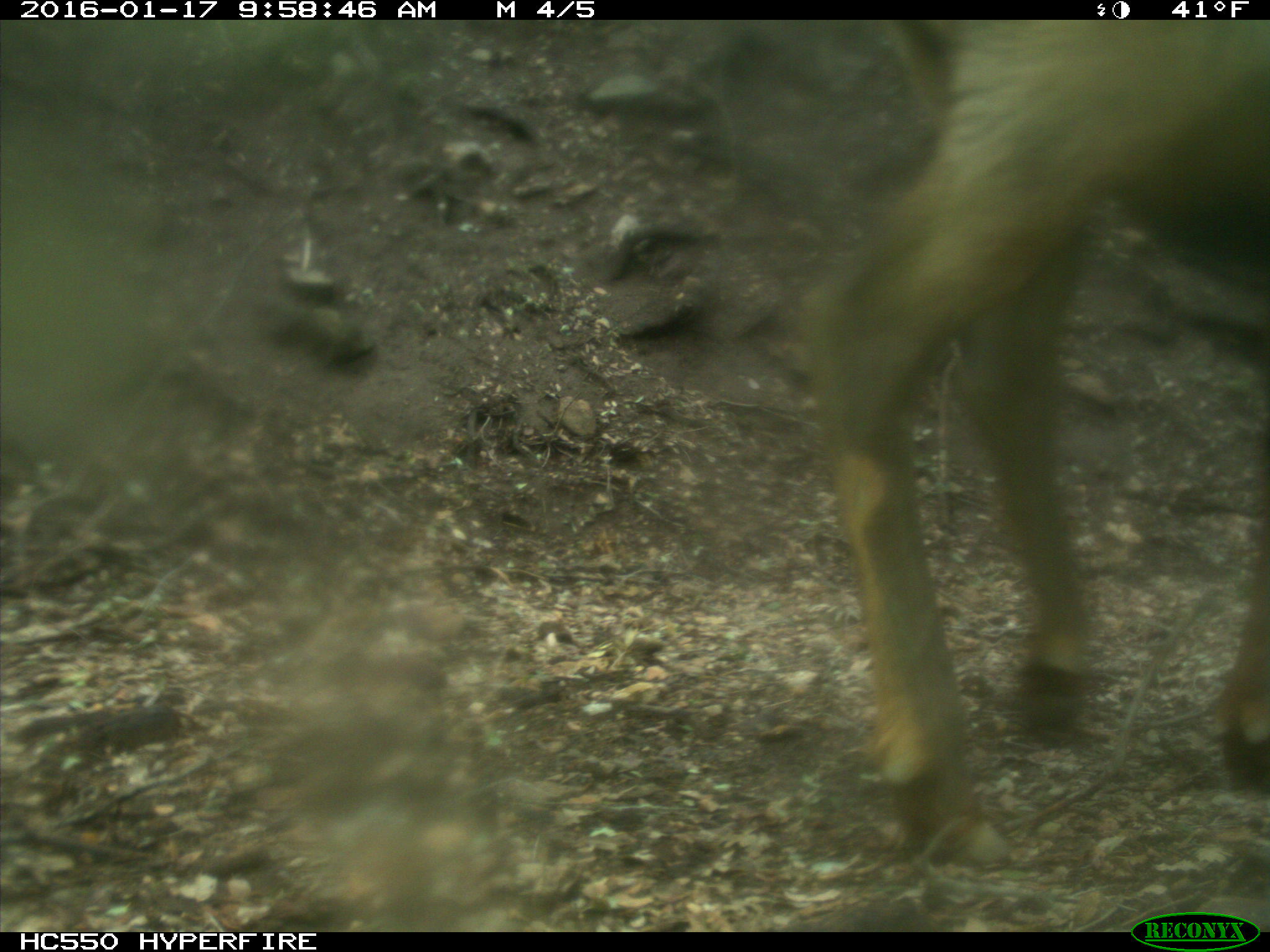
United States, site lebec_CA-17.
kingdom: Animalia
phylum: Chordata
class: Mammalia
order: Artiodactyla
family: Cervidae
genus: Cervus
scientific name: Cervus canadensis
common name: elk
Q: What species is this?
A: Cervus canadensis (elk).